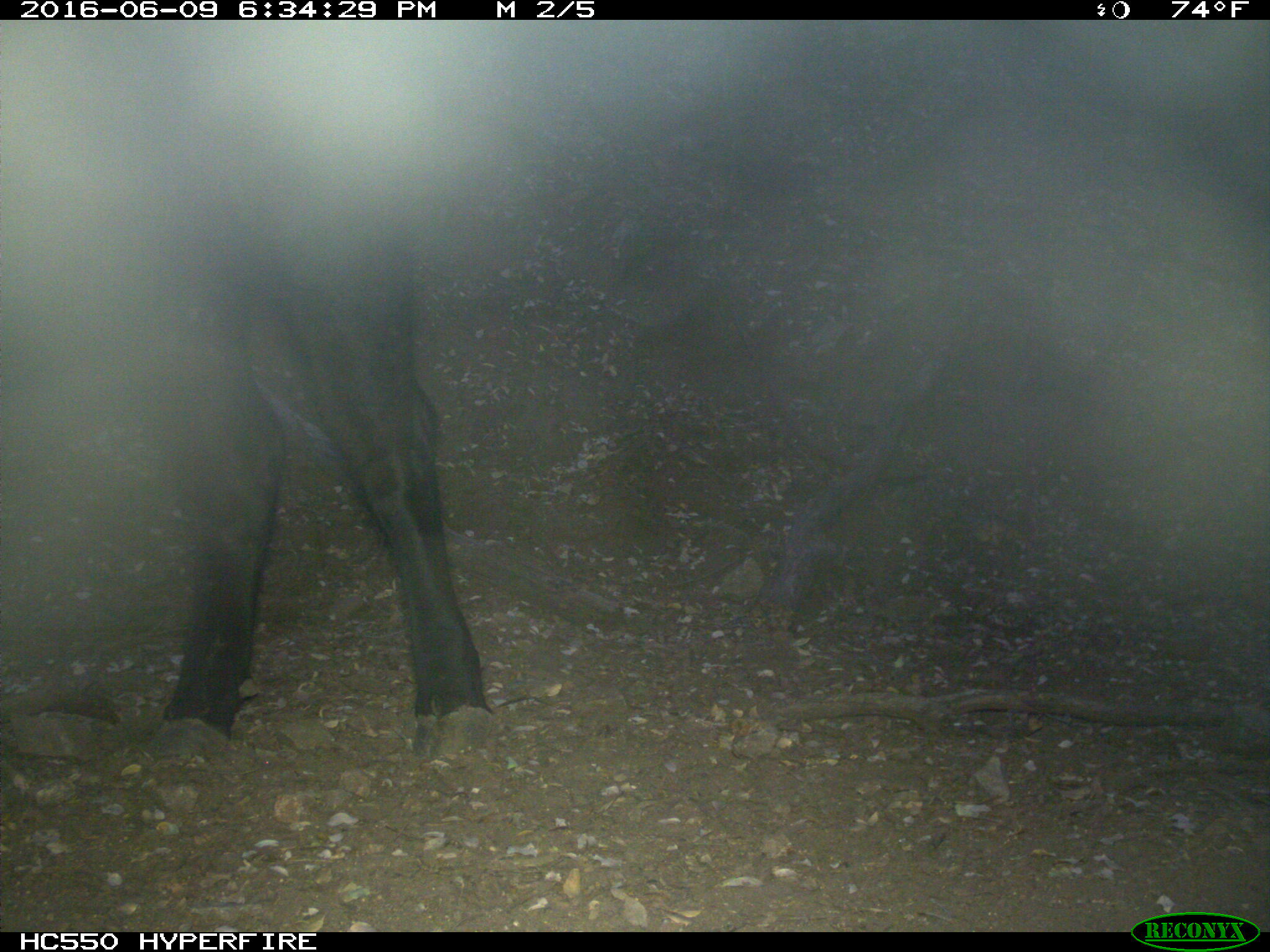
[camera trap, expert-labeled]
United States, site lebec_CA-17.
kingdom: Animalia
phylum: Chordata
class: Mammalia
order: Artiodactyla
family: Bovidae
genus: Bos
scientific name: Bos taurus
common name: domestic cow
Bos taurus (domestic cow).